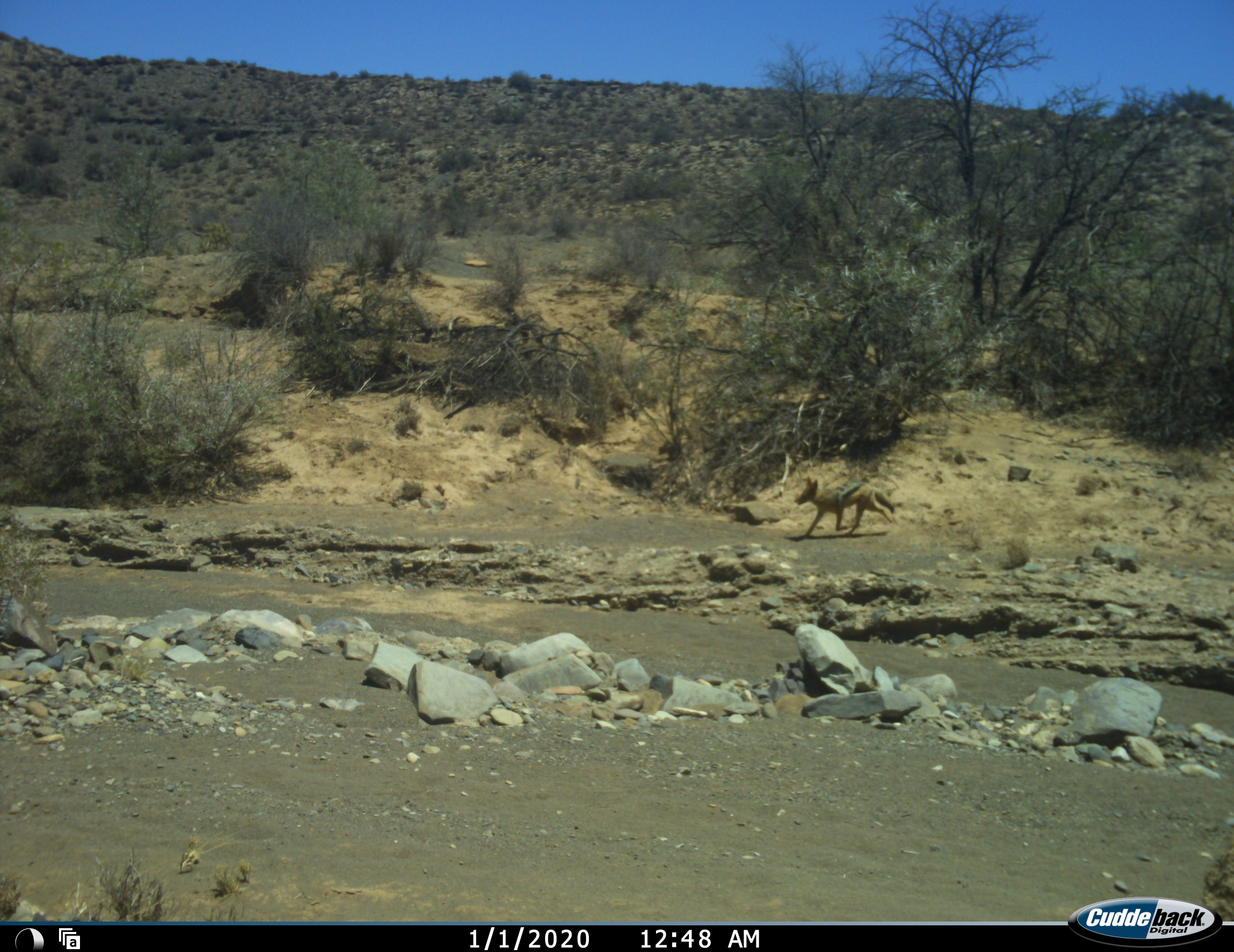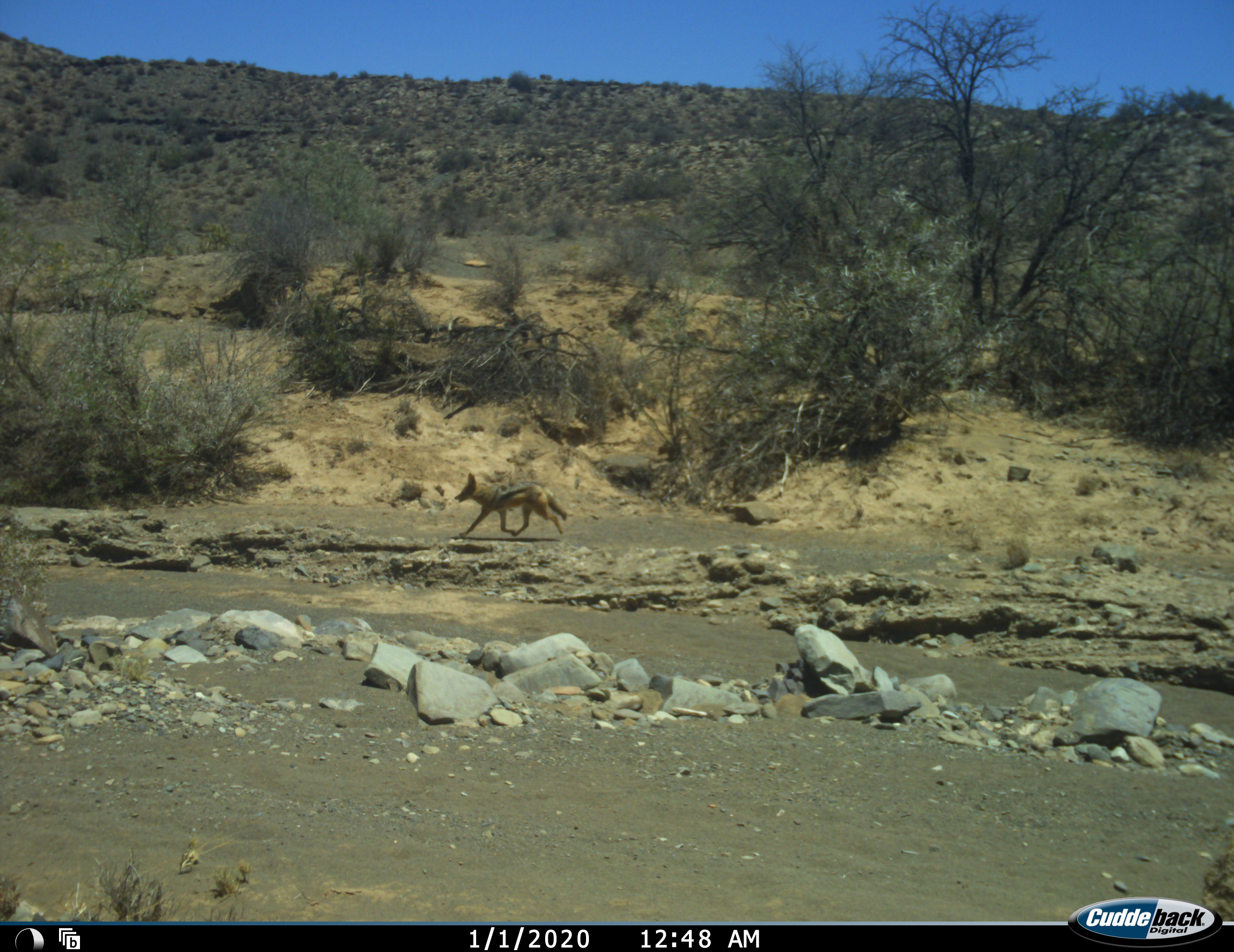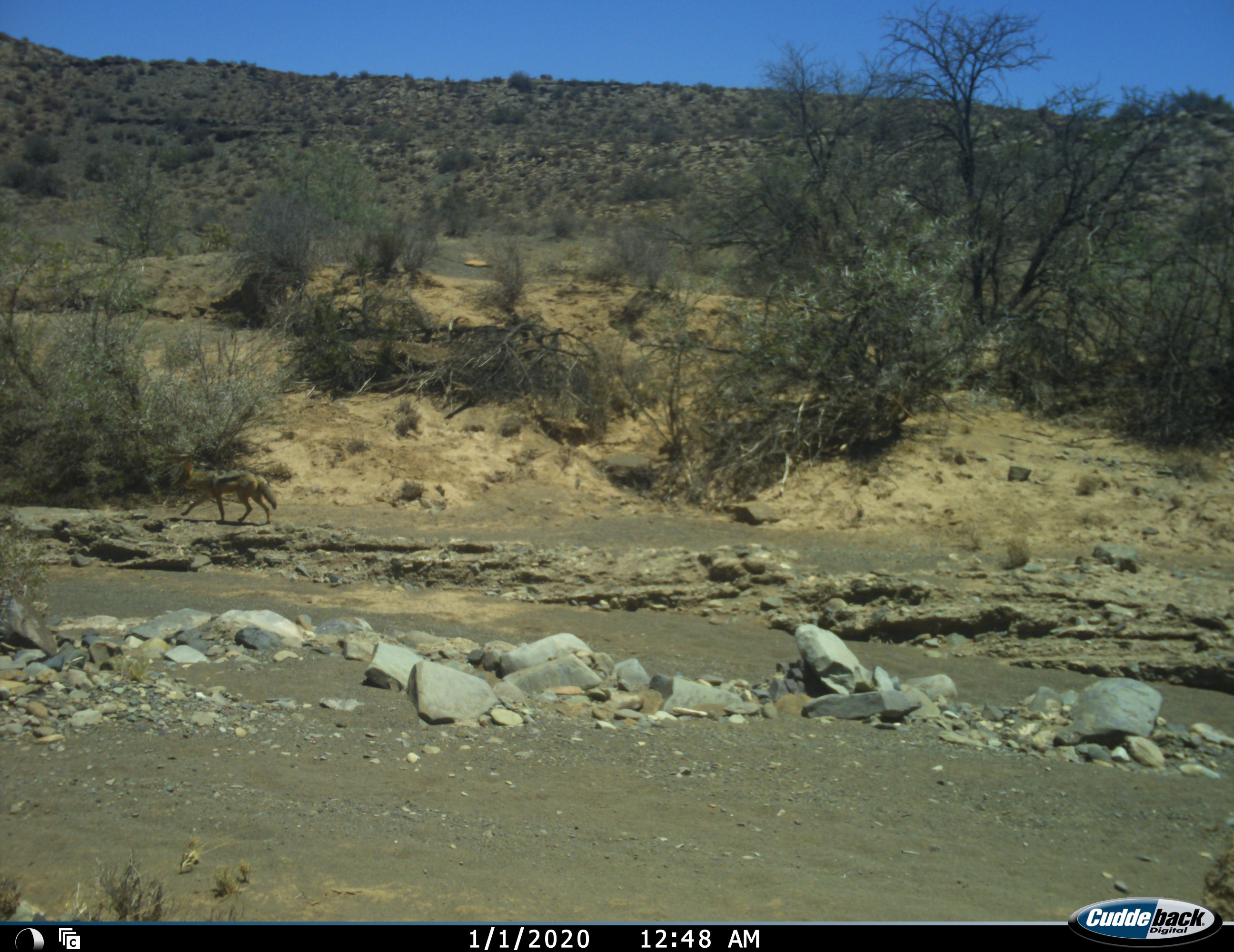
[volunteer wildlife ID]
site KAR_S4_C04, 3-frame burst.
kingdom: Animalia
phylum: Chordata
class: Mammalia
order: Carnivora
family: Canidae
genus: Lupulella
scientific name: Lupulella mesomelas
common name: black-backed jackal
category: jackalblackbacked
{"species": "jackalblackbacked (black-backed jackal) (Lupulella mesomelas)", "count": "1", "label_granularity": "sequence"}